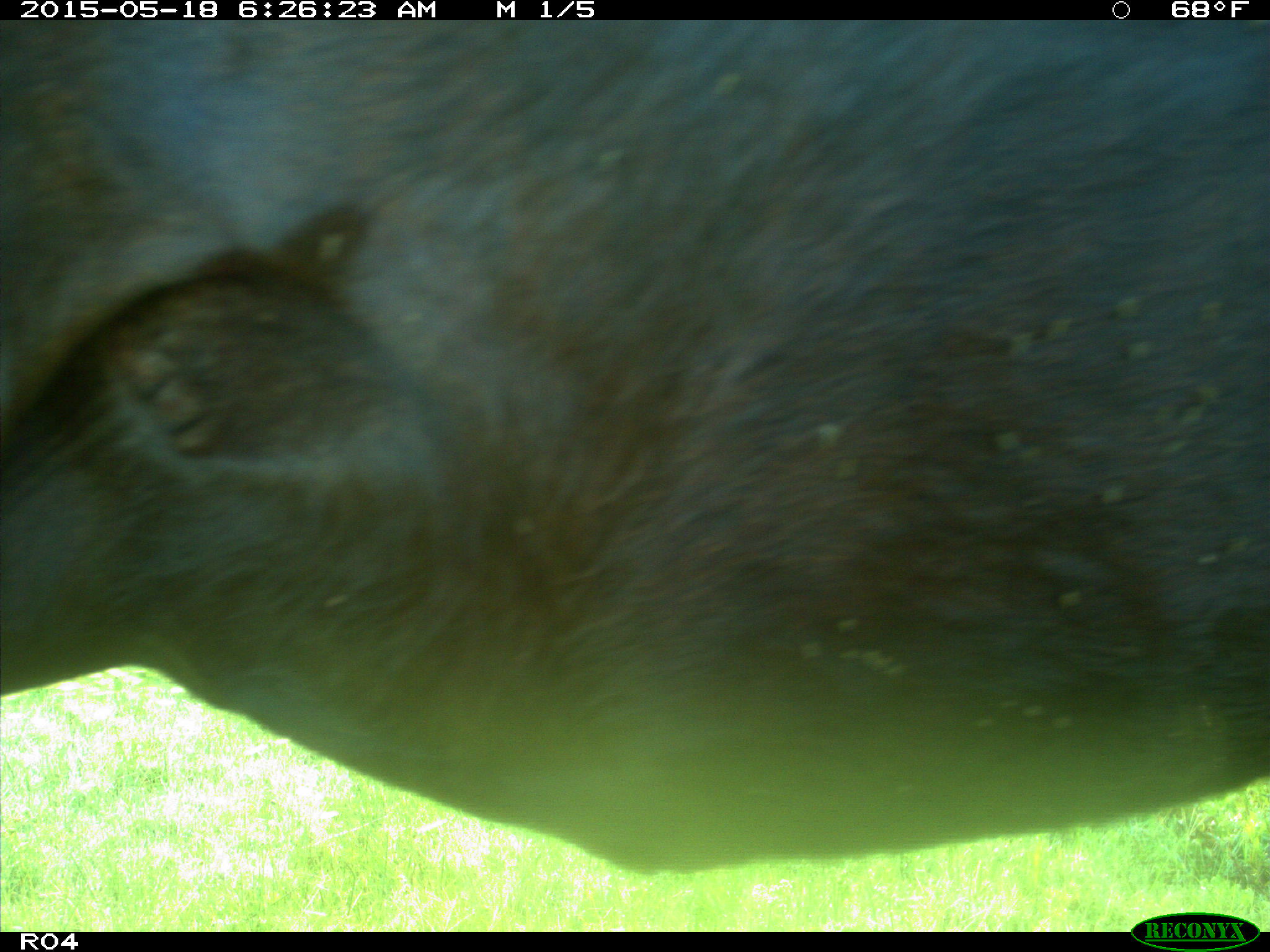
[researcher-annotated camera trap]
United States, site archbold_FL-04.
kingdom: Animalia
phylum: Chordata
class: Mammalia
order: Artiodactyla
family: Bovidae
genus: Bos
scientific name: Bos taurus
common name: domestic cow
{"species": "Bos taurus (domestic cow)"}